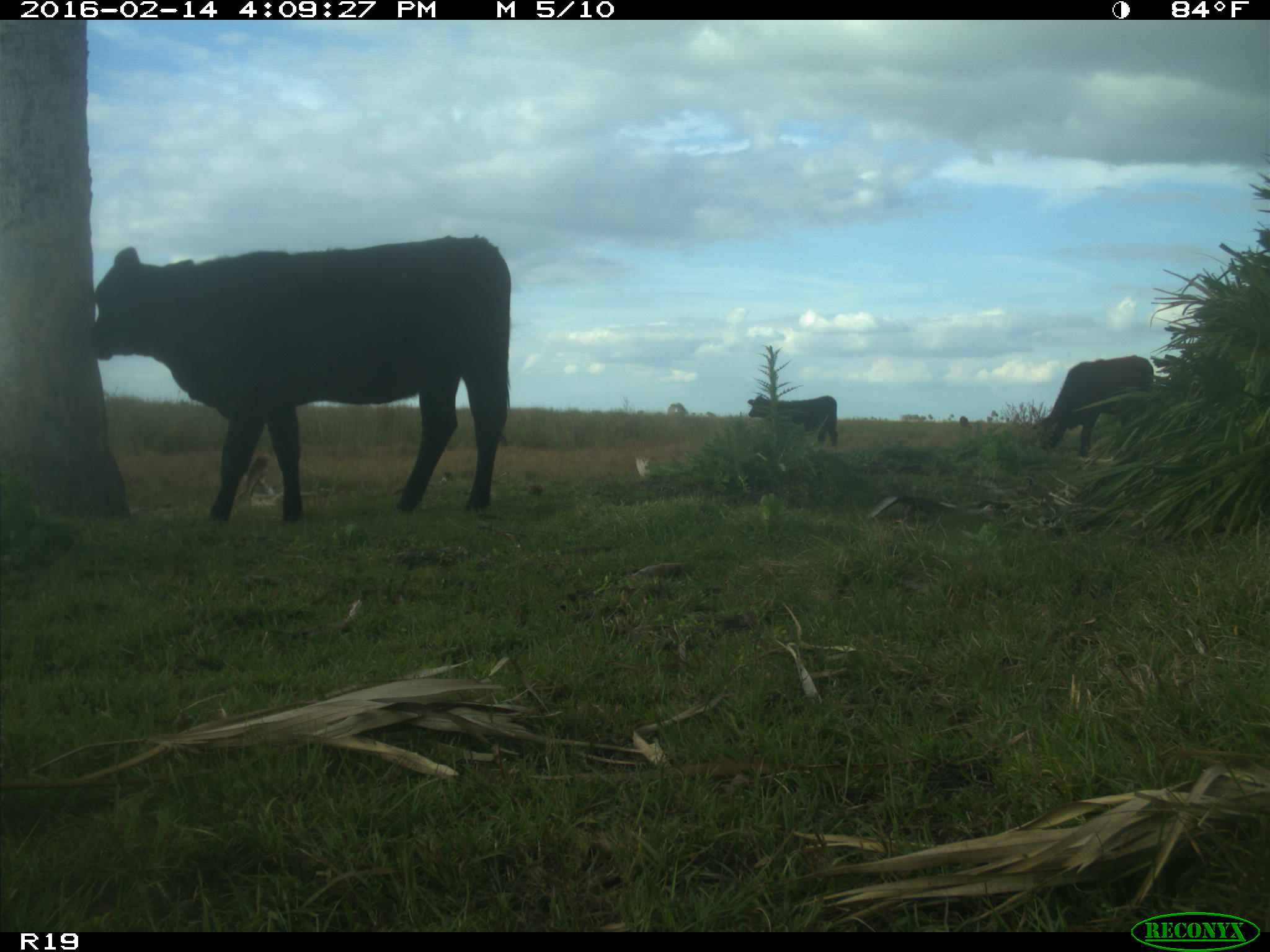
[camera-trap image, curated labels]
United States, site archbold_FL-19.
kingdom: Animalia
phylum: Chordata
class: Mammalia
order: Artiodactyla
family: Bovidae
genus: Bos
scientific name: Bos taurus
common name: domestic cow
Bos taurus (domestic cow).